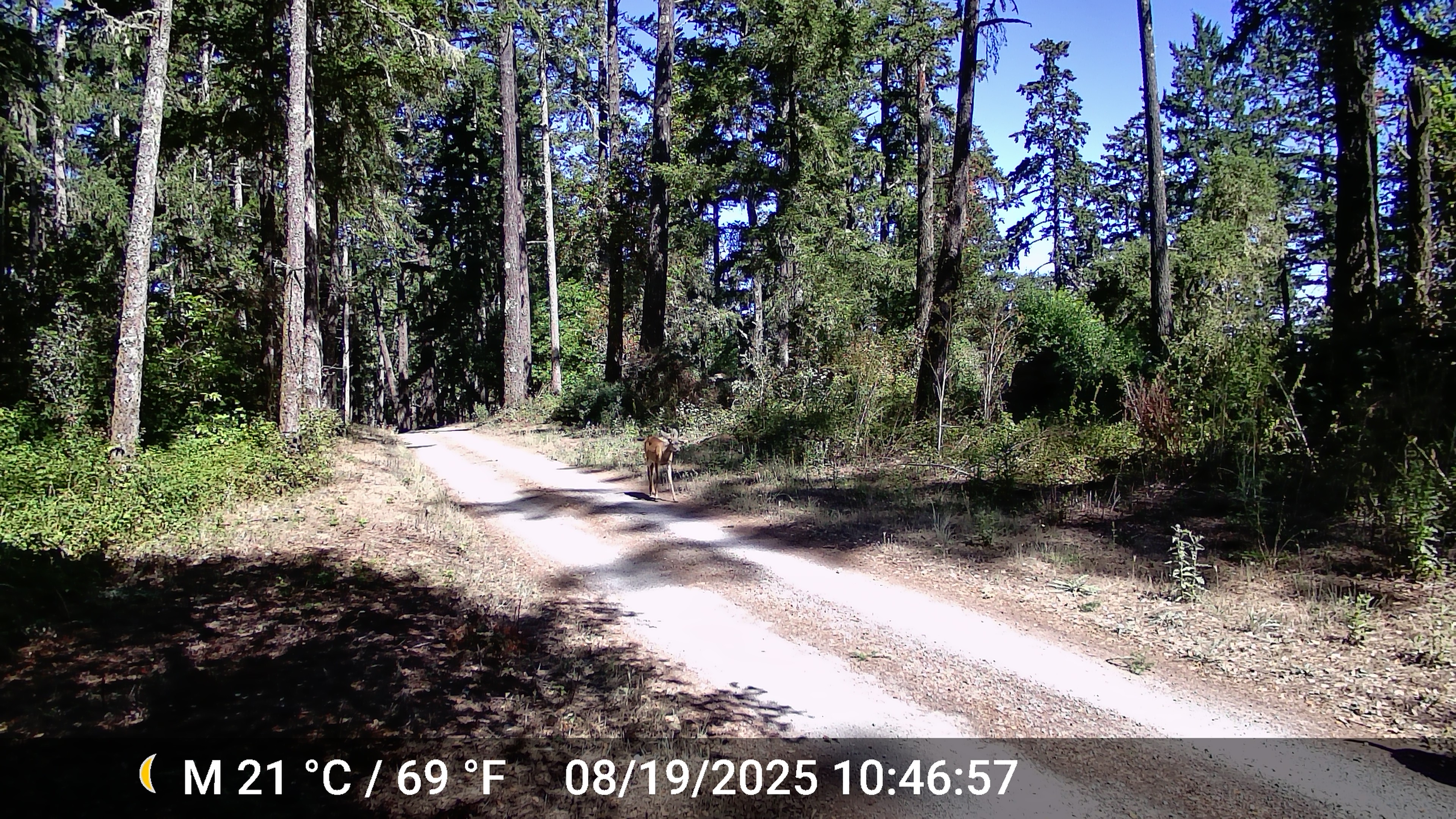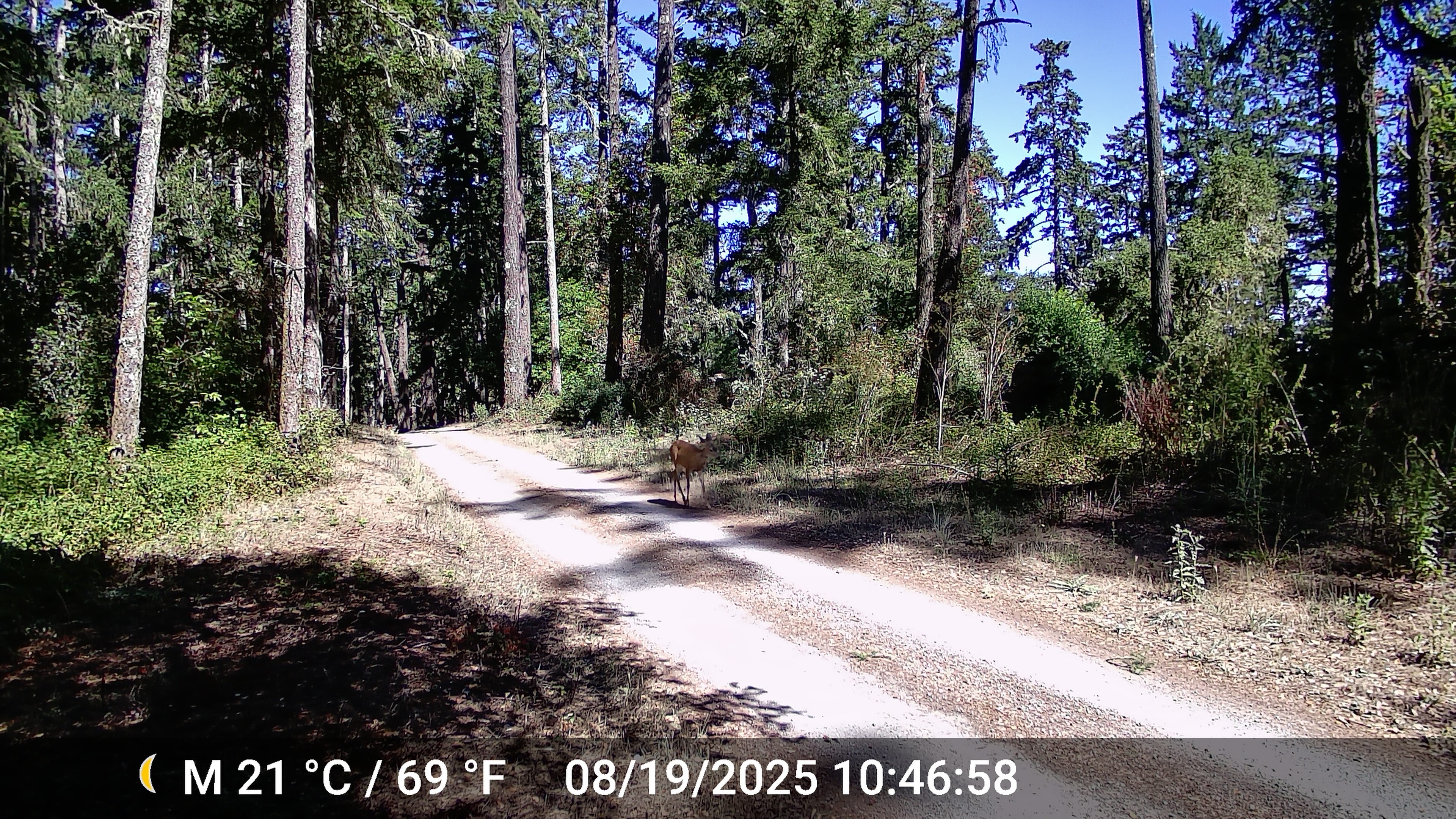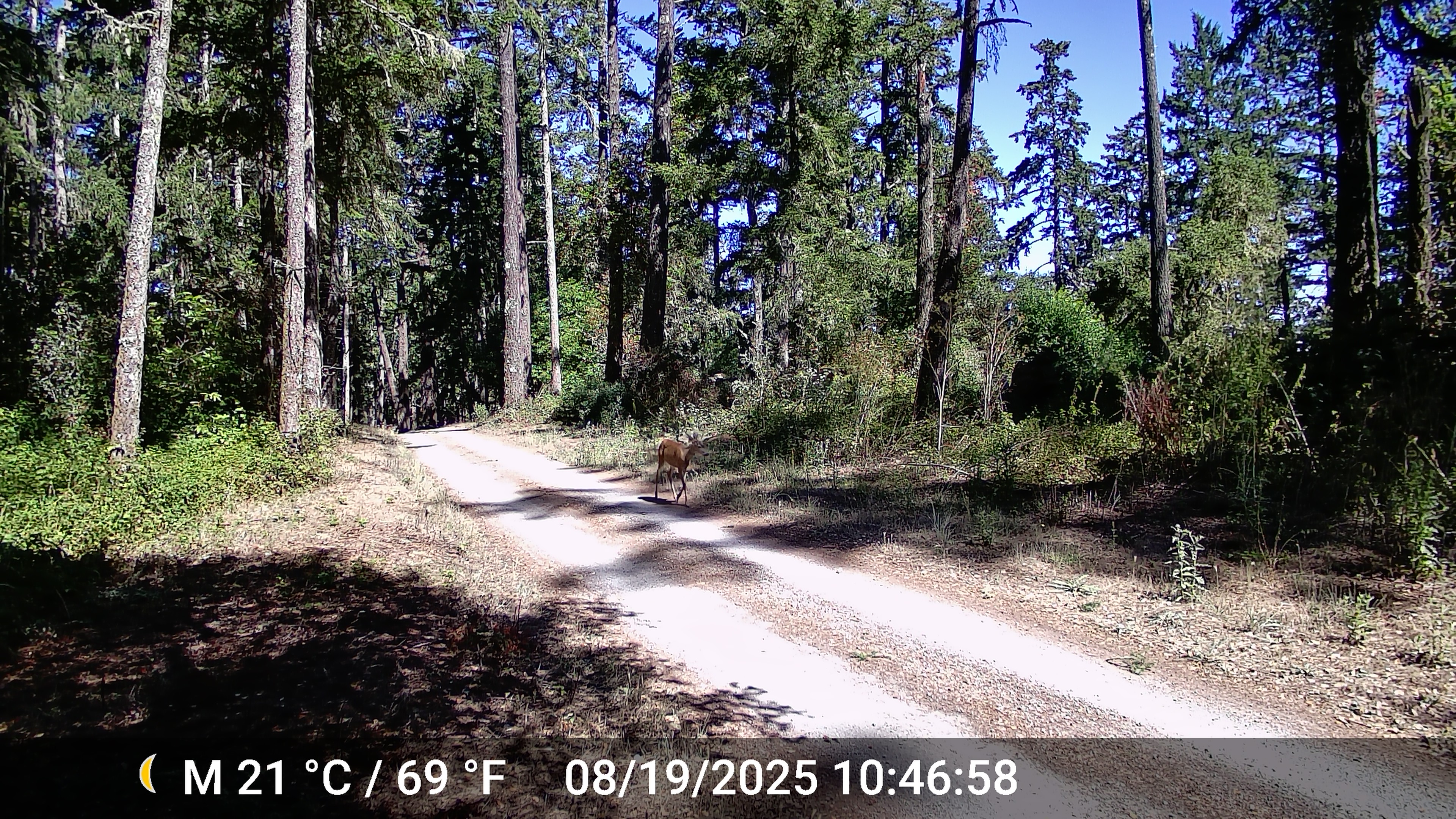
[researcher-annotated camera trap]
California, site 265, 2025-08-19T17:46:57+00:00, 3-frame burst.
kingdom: Animalia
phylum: Chordata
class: Mammalia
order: Artiodactyla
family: Cervidae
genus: Odocoileus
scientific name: Odocoileus hemionus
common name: mule deer